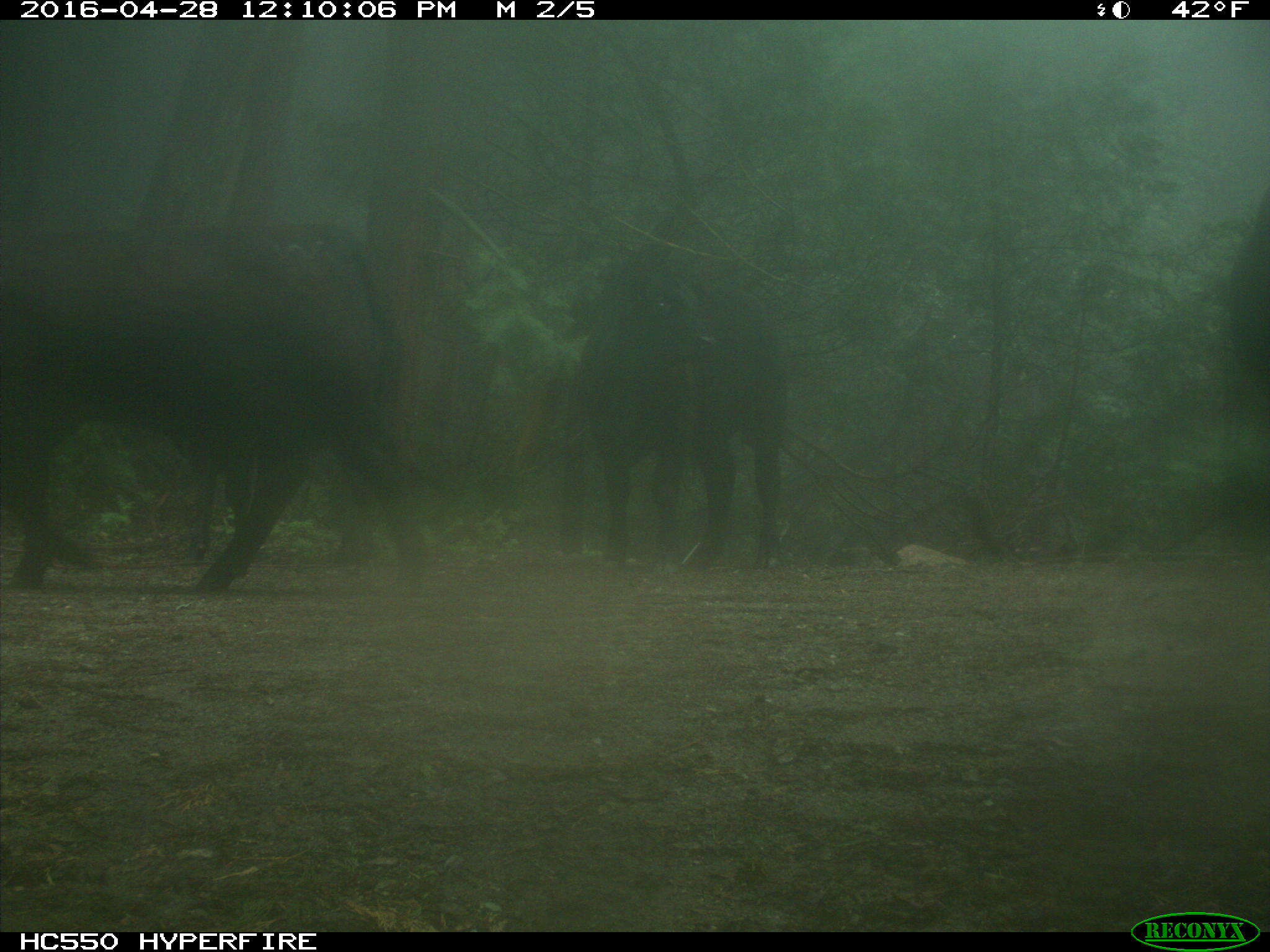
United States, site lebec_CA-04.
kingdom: Animalia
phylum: Chordata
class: Mammalia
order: Artiodactyla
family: Bovidae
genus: Bos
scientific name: Bos taurus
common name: domestic cow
Bos taurus (domestic cow).